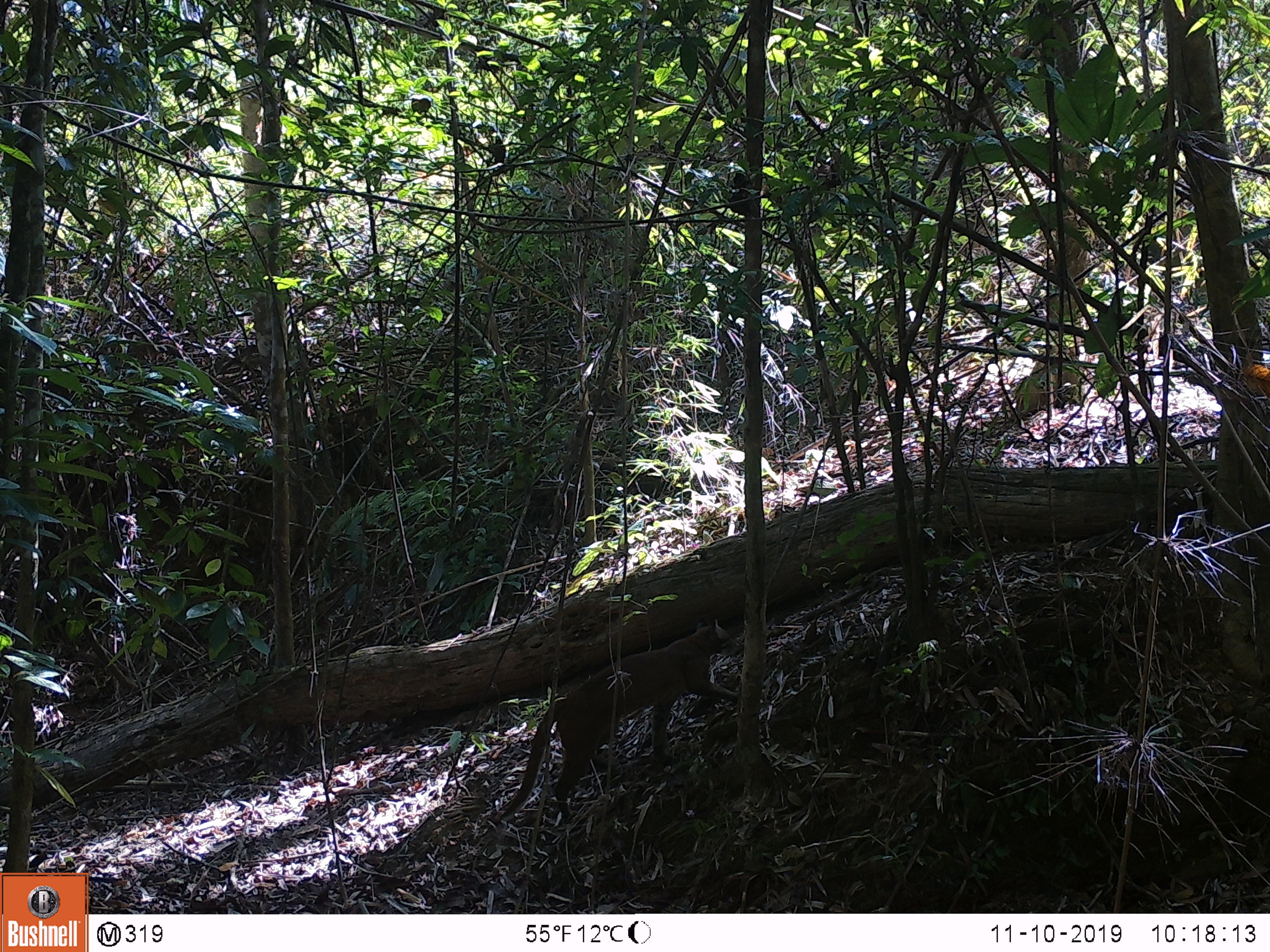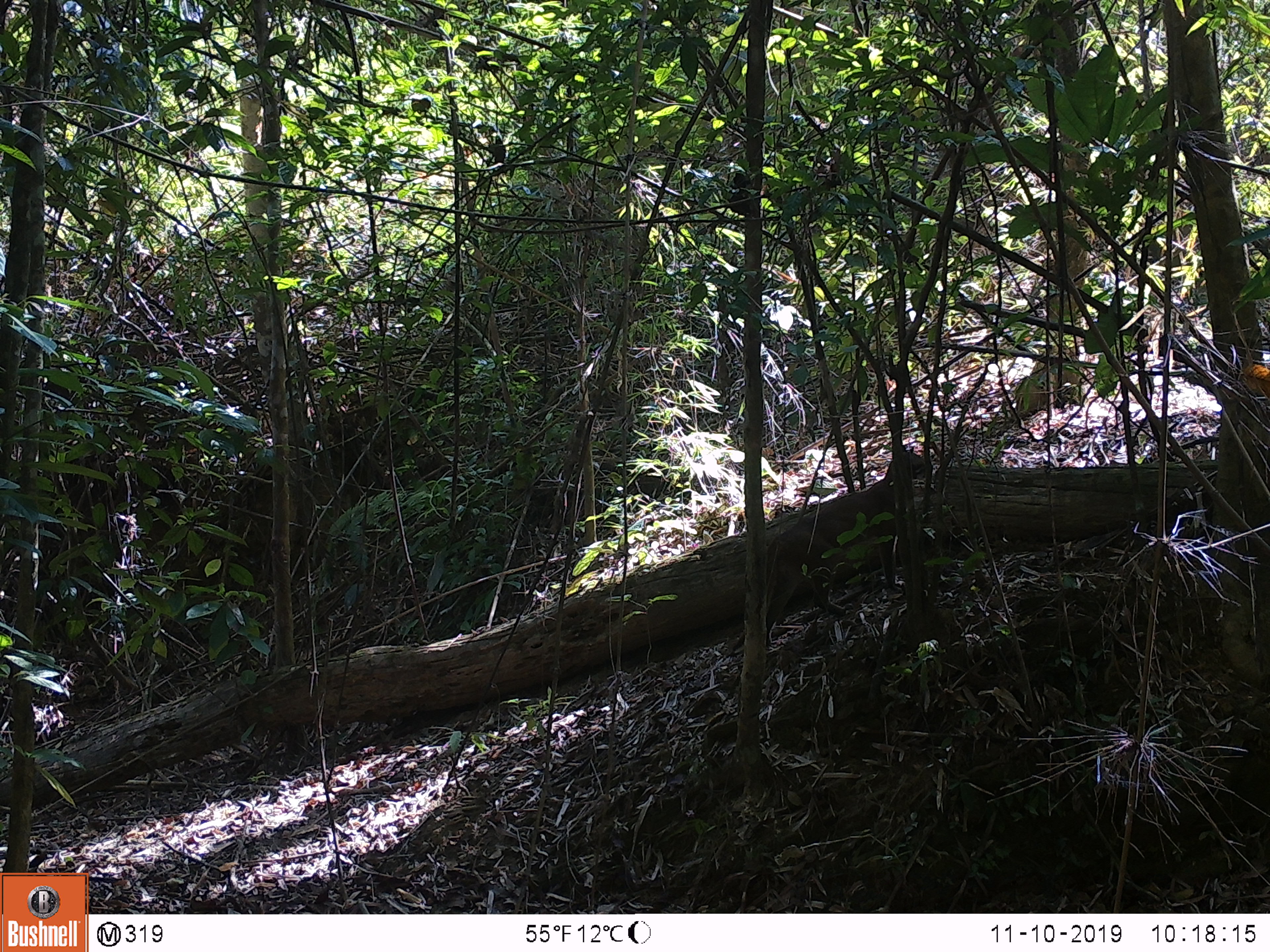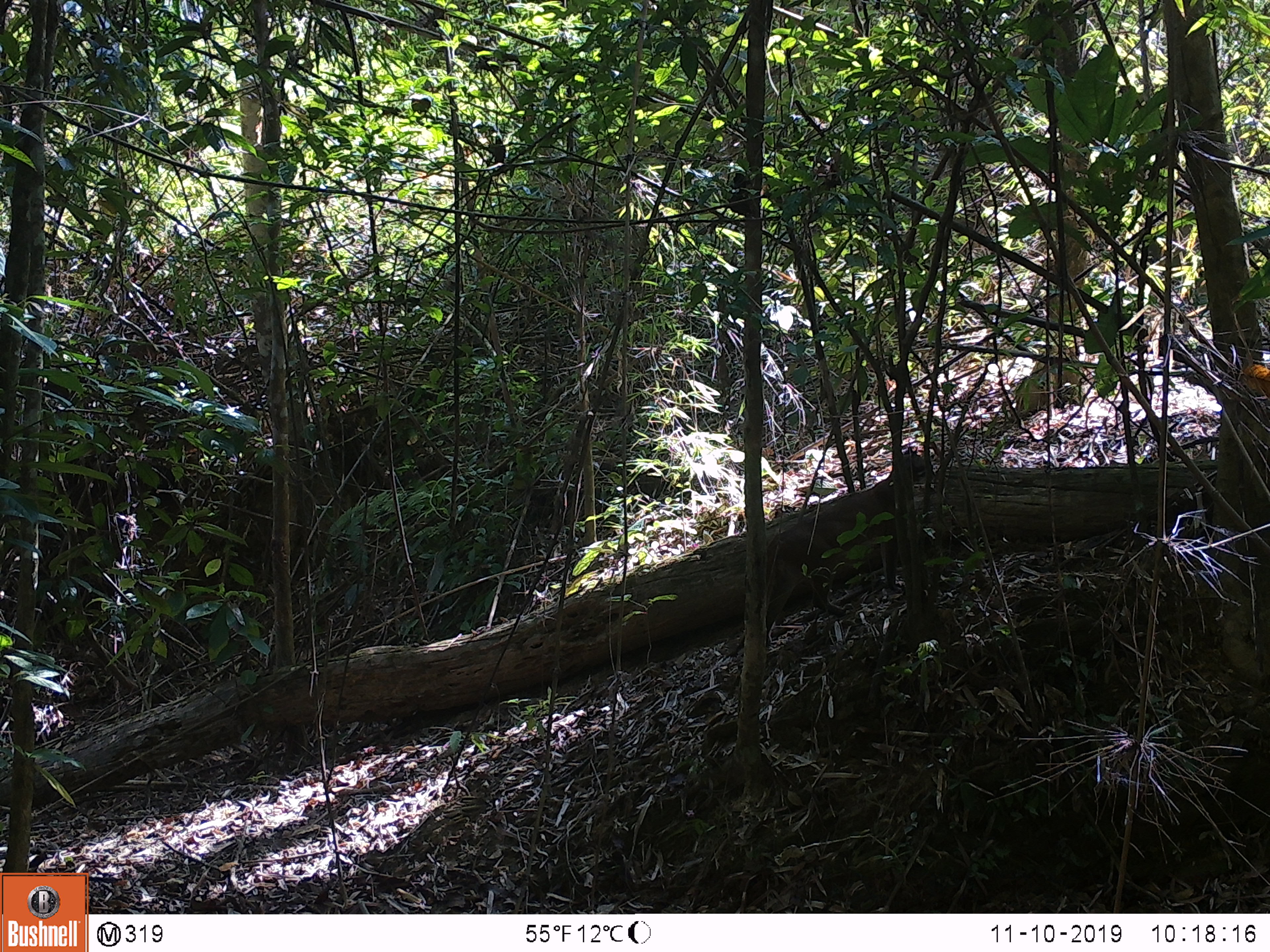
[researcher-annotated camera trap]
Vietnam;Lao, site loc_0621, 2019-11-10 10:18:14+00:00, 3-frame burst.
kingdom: Animalia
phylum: Chordata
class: Mammalia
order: Carnivora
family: Felidae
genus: Catopuma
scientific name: Catopuma temminckii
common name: asian golden cat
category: golden cat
Golden cat (asian golden cat) (Catopuma temminckii). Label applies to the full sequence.